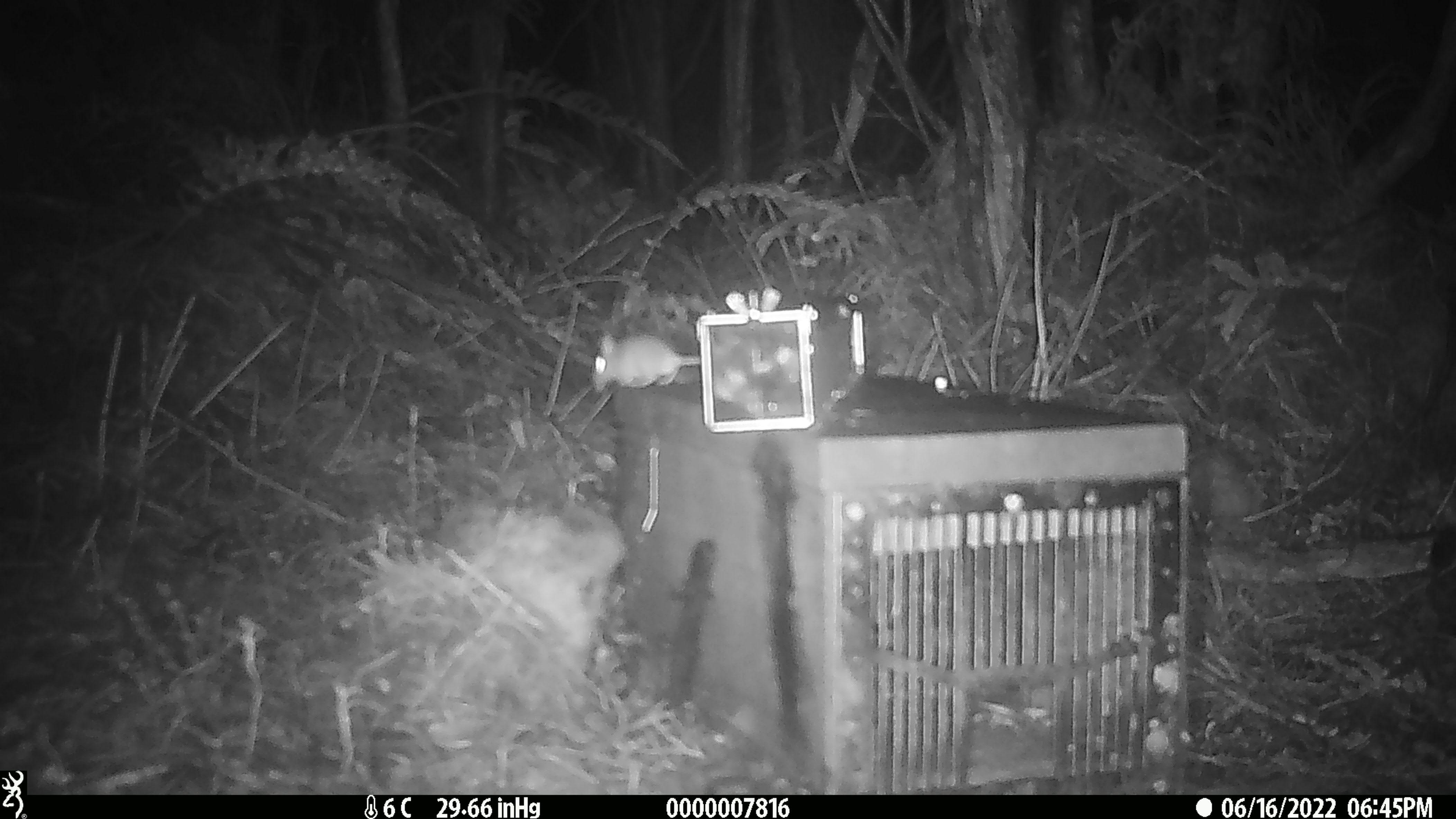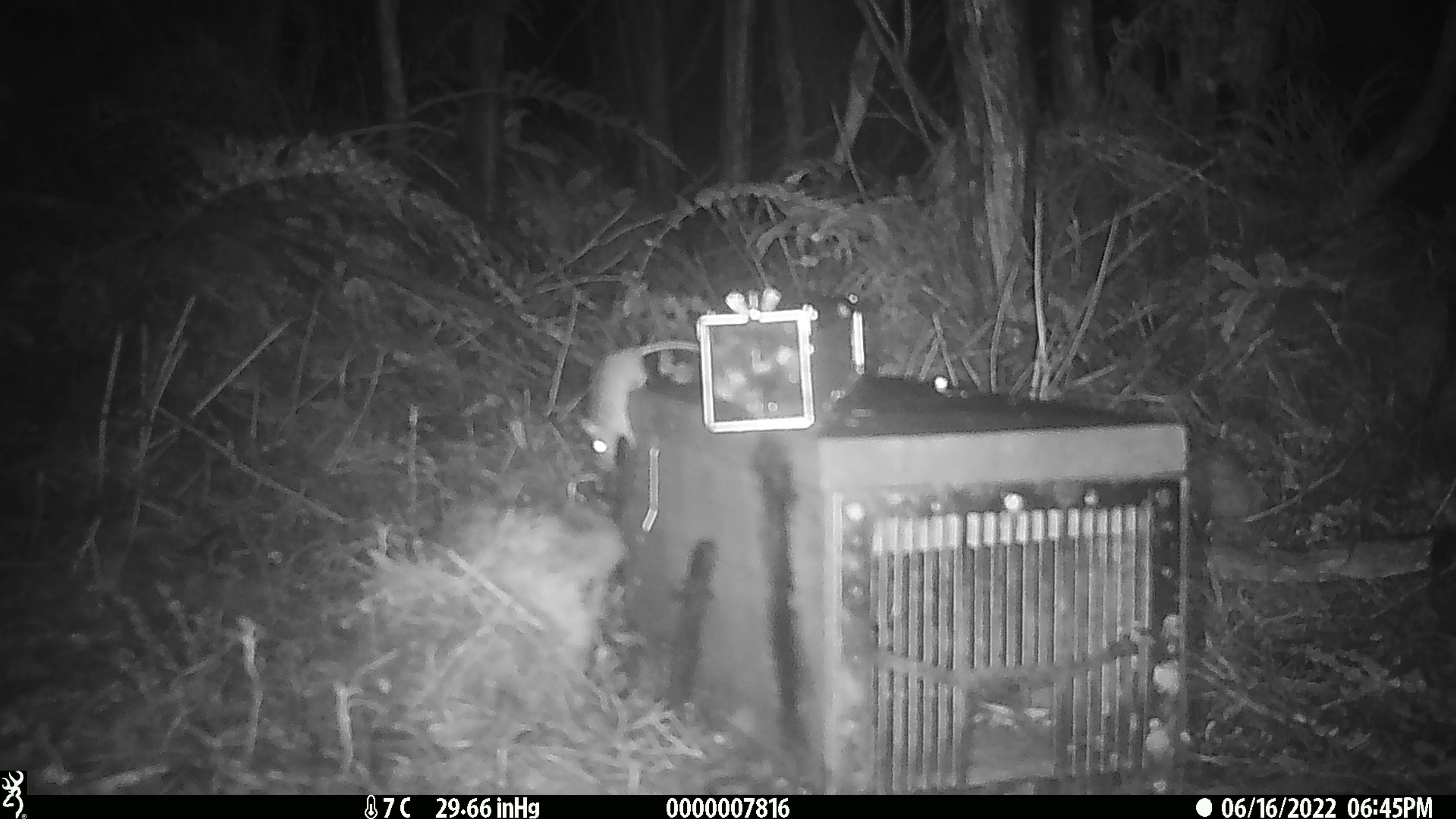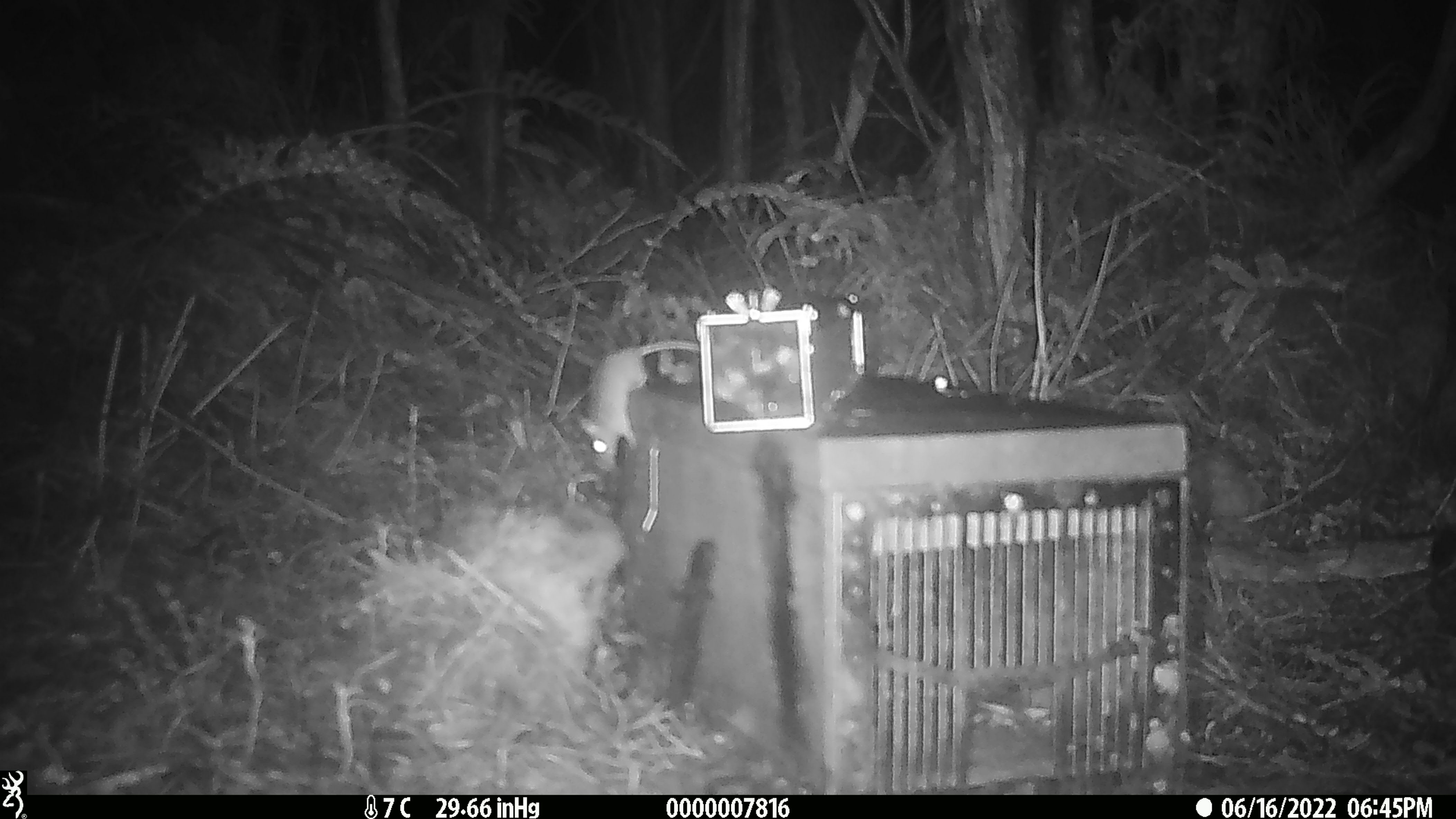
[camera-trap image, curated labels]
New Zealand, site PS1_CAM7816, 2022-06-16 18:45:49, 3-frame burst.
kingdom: Animalia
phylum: Chordata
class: Mammalia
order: Rodentia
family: Muridae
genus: Mus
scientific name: Mus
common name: mouse